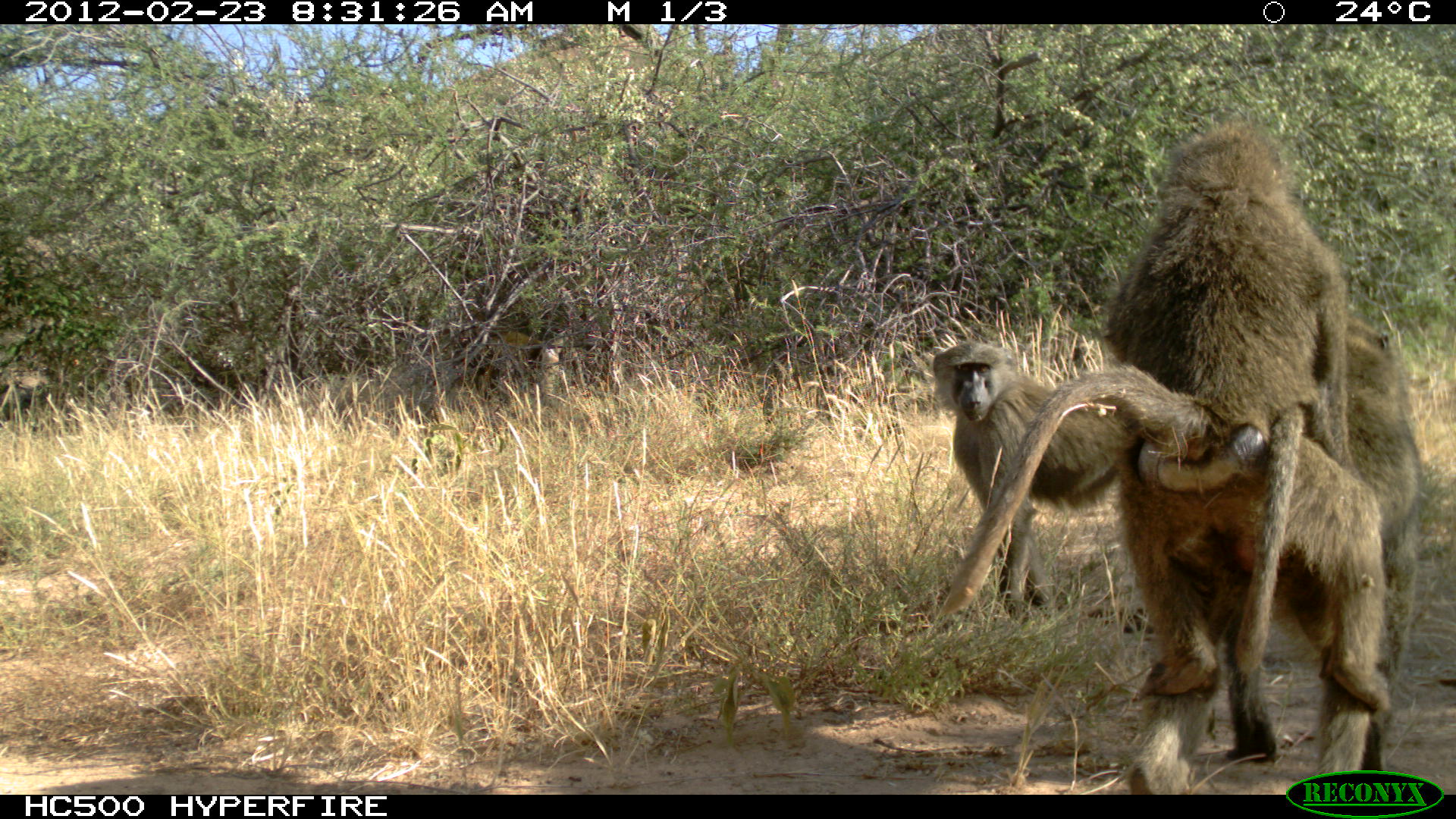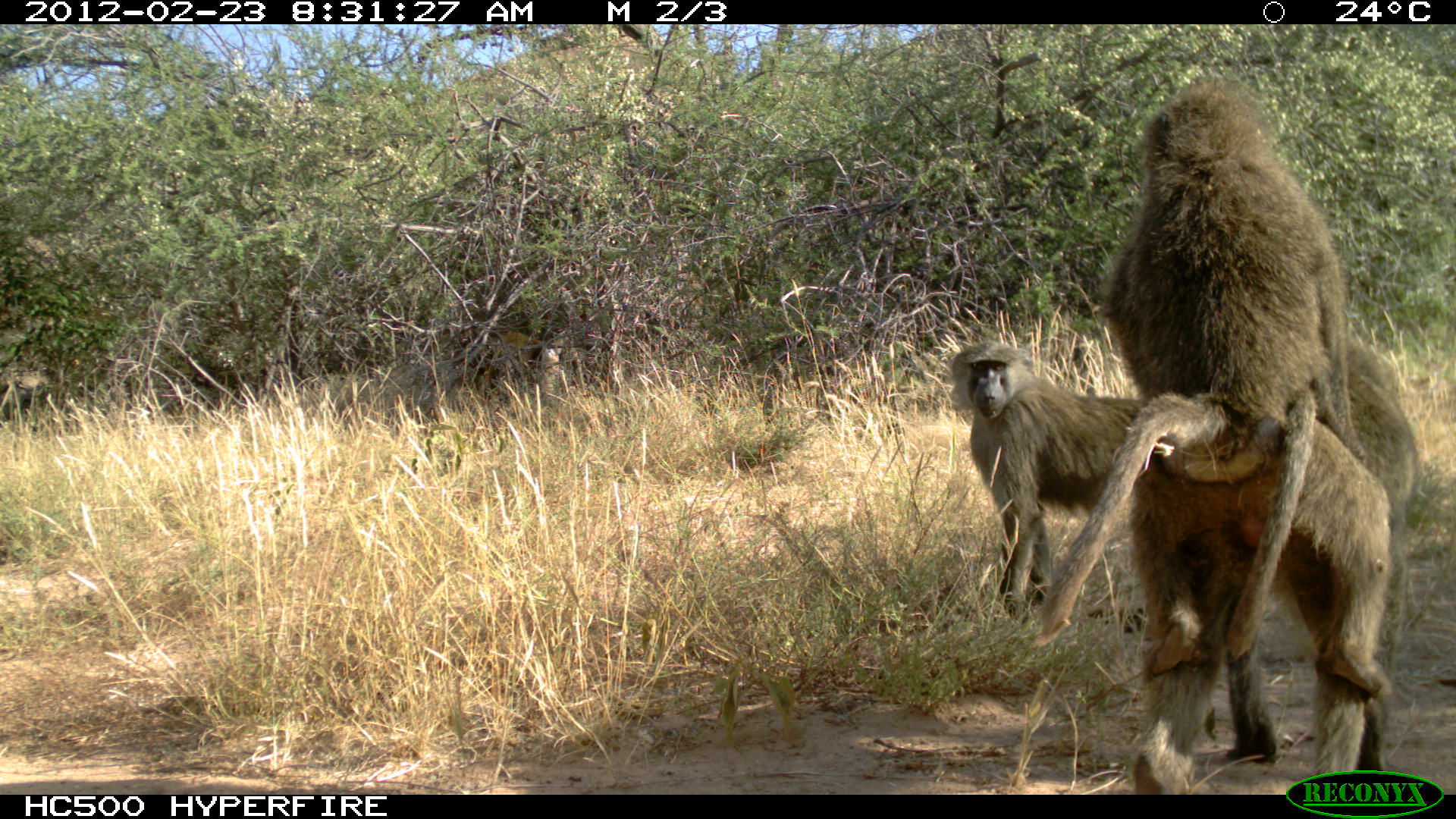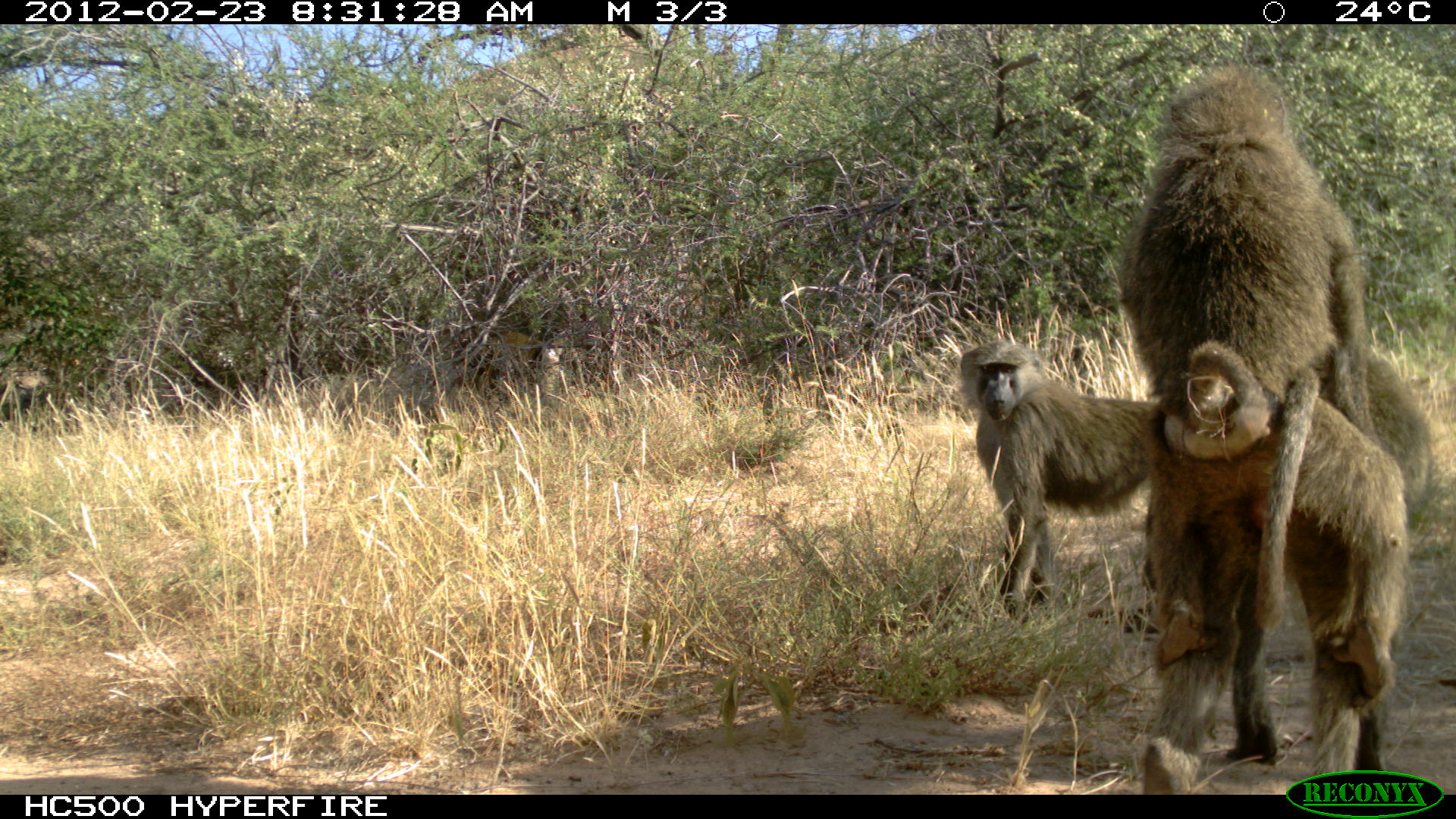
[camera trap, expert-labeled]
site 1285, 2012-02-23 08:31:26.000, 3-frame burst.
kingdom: Animalia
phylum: Chordata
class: Mammalia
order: Primates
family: Cercopithecidae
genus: Papio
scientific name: Papio anubis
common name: olive baboon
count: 4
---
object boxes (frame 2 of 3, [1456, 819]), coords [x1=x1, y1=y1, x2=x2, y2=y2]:
papio anubis: [x1=1020, y1=75, x2=1397, y2=701]; [x1=1123, y1=337, x2=1419, y2=794]; [x1=944, y1=336, x2=1140, y2=634]